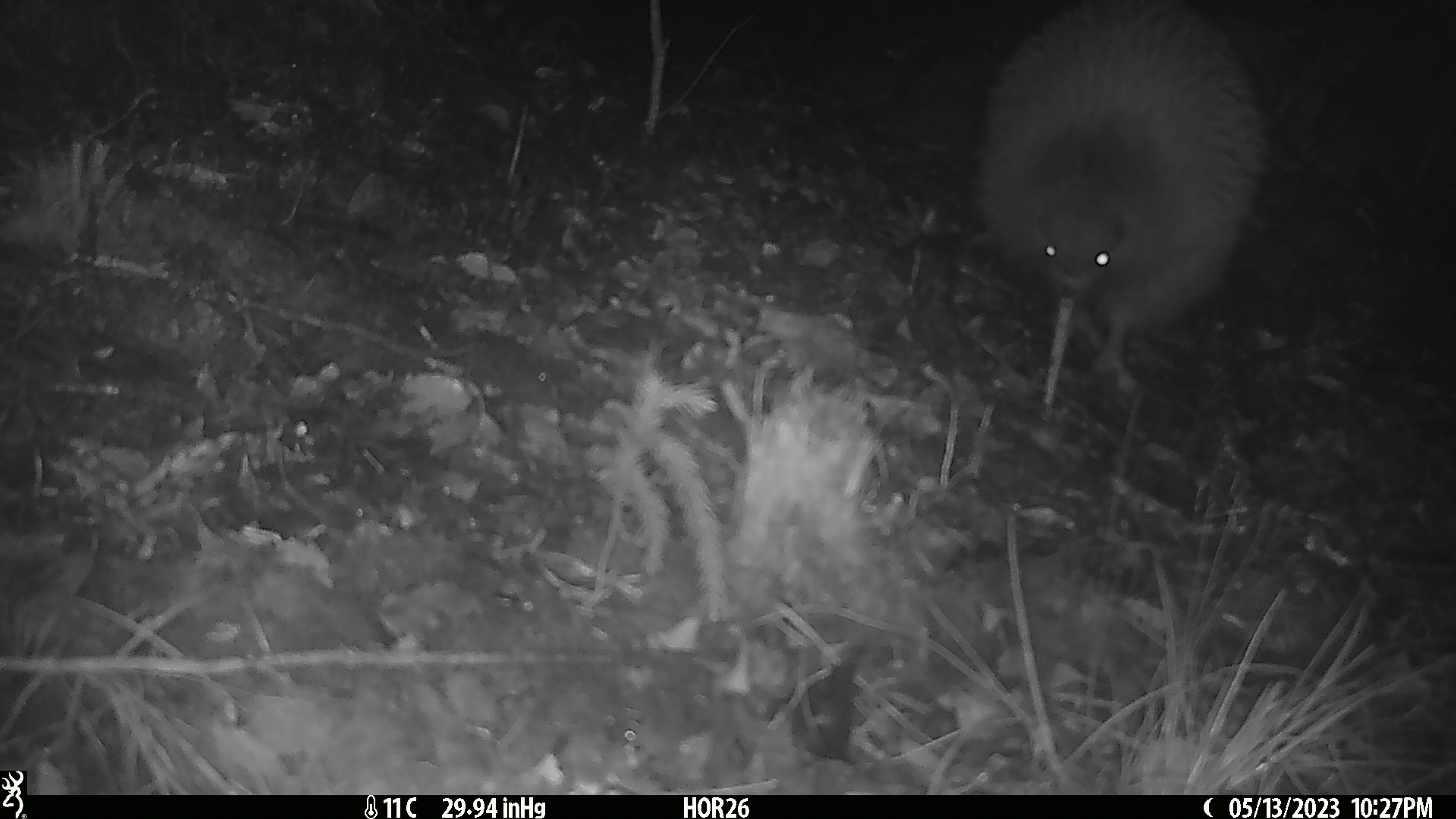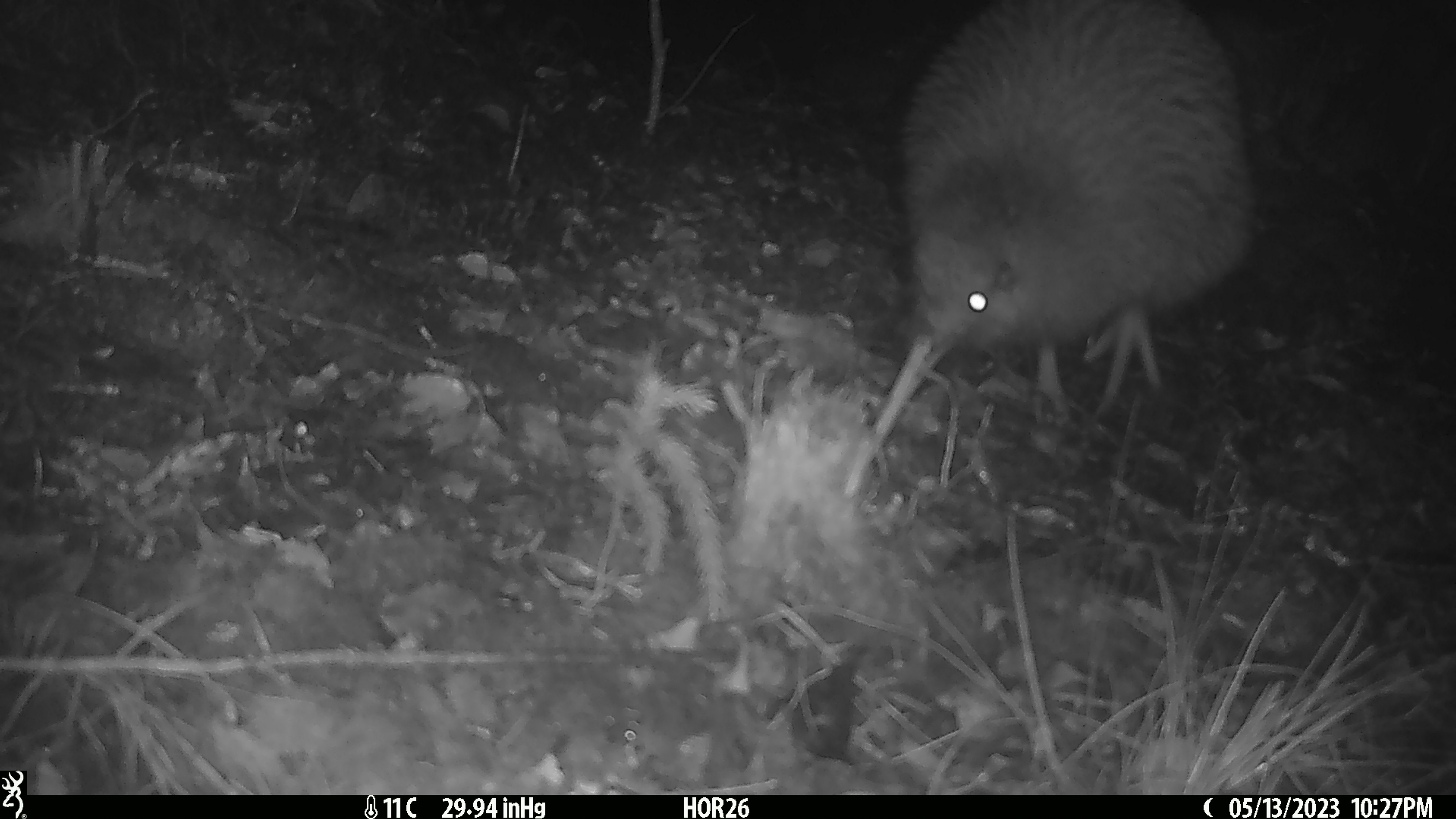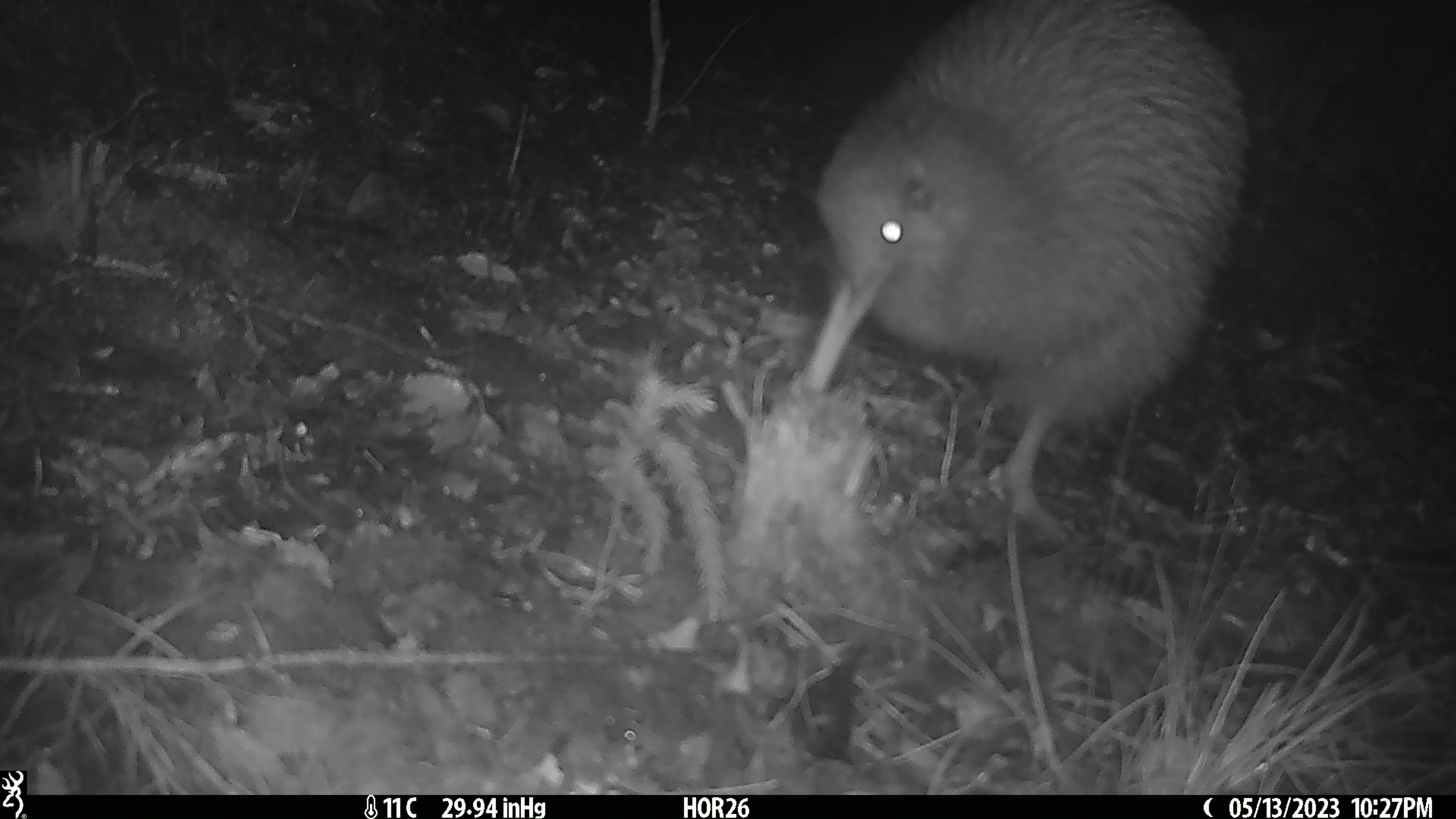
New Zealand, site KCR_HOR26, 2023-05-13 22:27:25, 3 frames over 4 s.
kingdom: Animalia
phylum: Chordata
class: Aves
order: Apterygiformes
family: Apterygidae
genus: Apteryx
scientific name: Apteryx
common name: kiwi